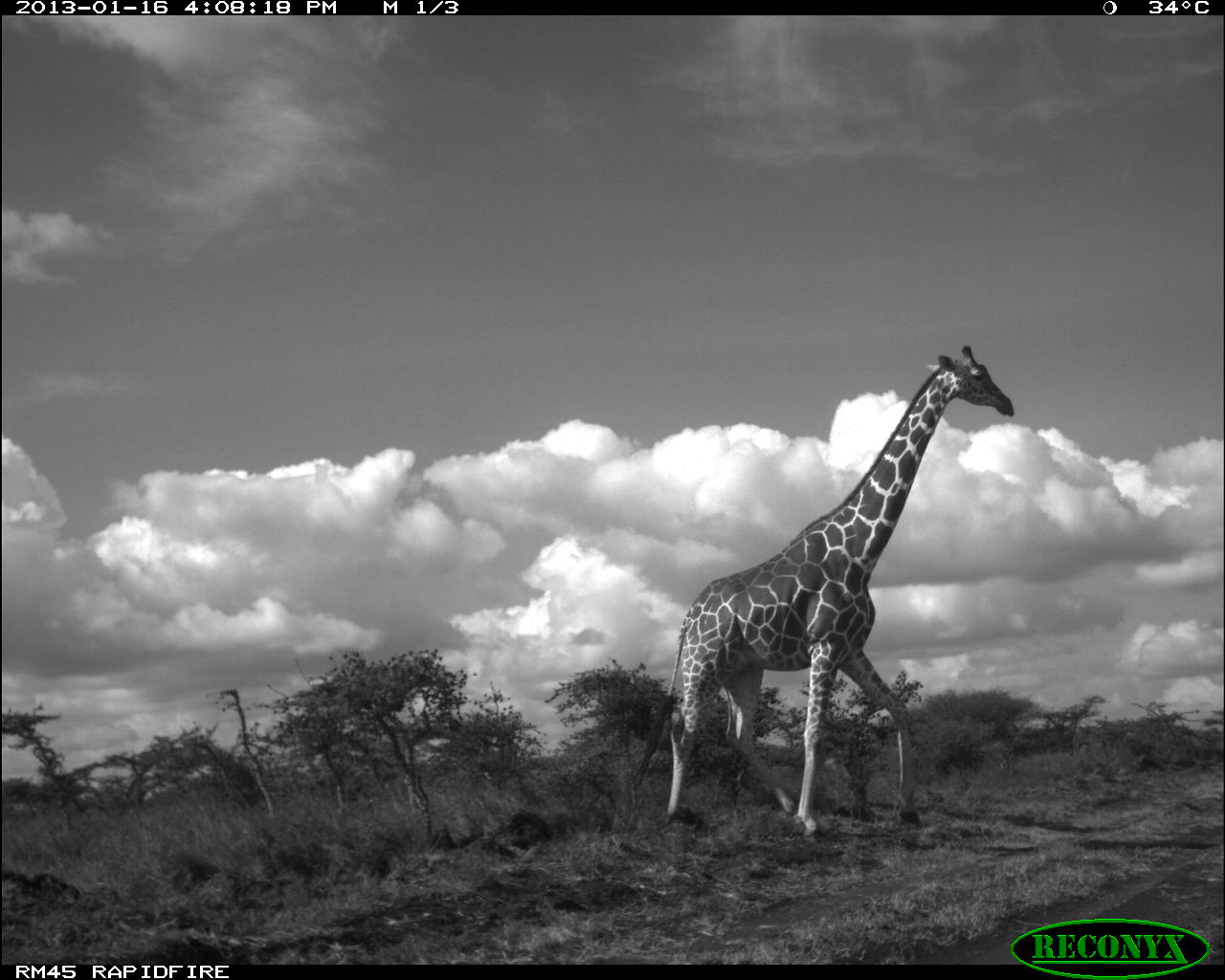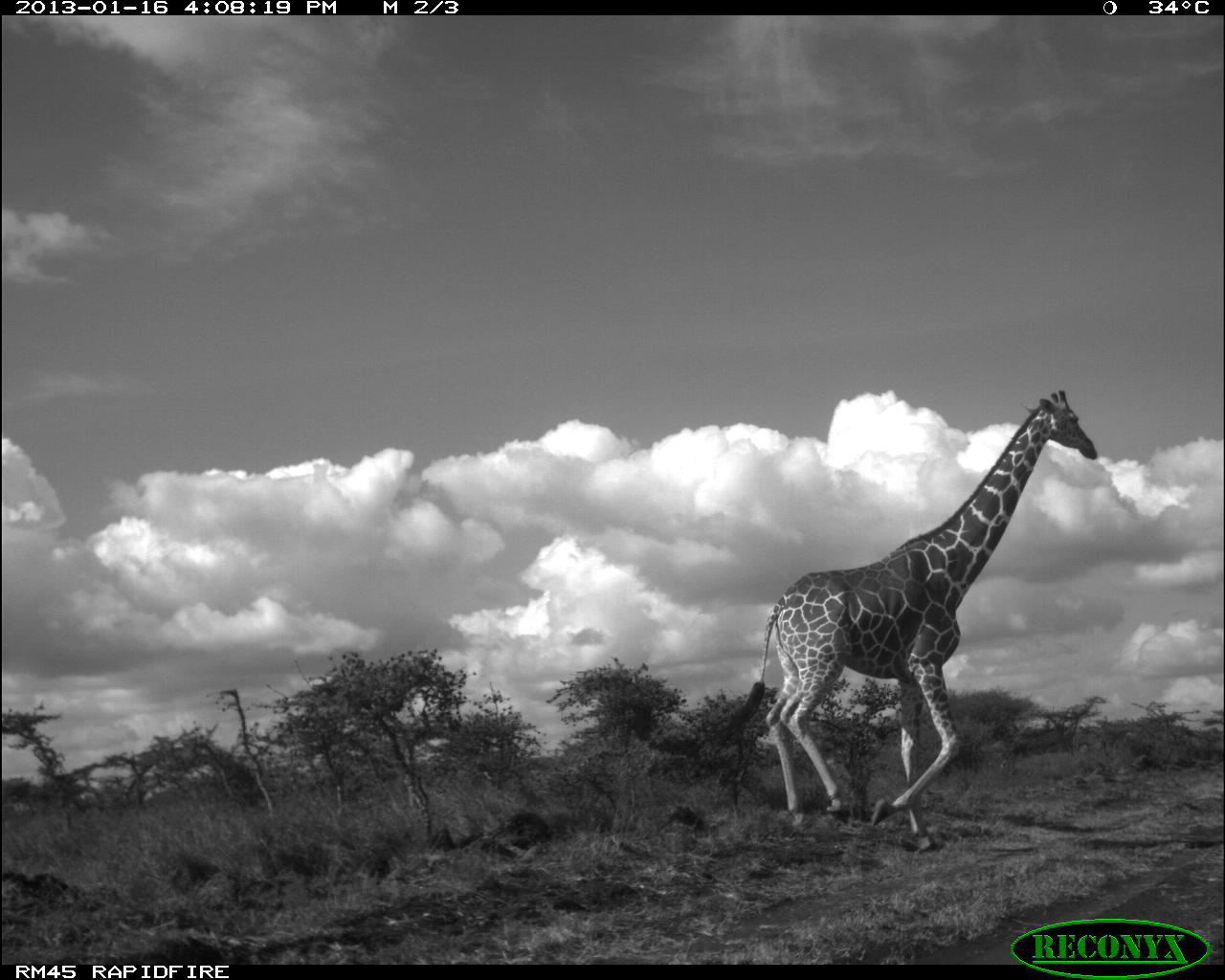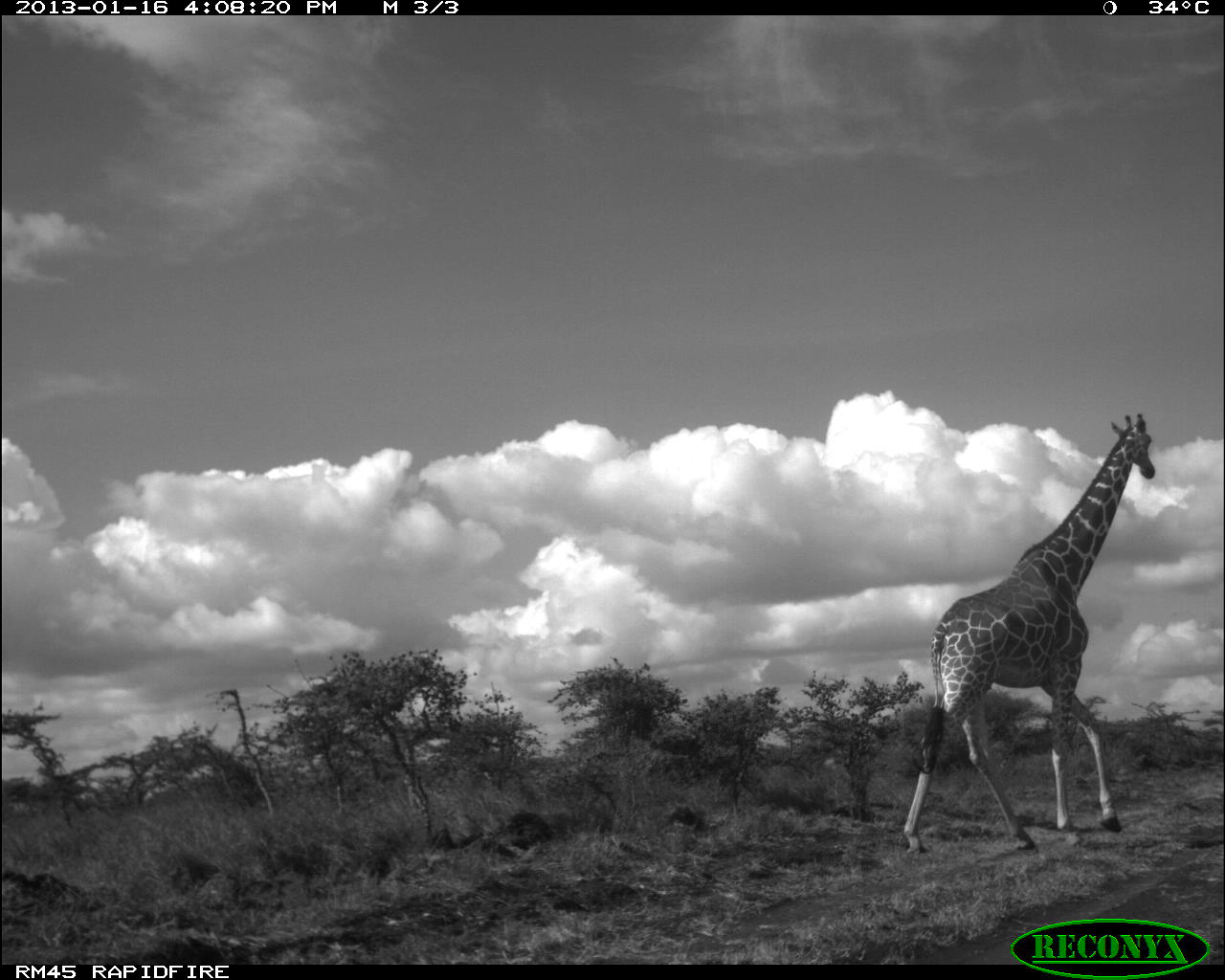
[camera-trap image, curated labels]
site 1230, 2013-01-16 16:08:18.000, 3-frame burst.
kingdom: Animalia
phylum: Chordata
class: Mammalia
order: Artiodactyla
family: Giraffidae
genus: Giraffa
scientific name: Giraffa camelopardalis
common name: giraffe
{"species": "Giraffa camelopardalis (giraffe)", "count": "1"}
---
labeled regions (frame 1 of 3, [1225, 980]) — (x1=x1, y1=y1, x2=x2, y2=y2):
giraffa camelopardalis: (x1=631, y1=345, x2=1016, y2=839)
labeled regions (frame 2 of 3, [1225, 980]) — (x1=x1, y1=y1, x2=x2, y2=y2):
giraffa camelopardalis: (x1=727, y1=390, x2=1099, y2=852)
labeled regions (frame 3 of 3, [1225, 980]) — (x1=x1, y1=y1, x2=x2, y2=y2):
giraffa camelopardalis: (x1=904, y1=413, x2=1155, y2=853)